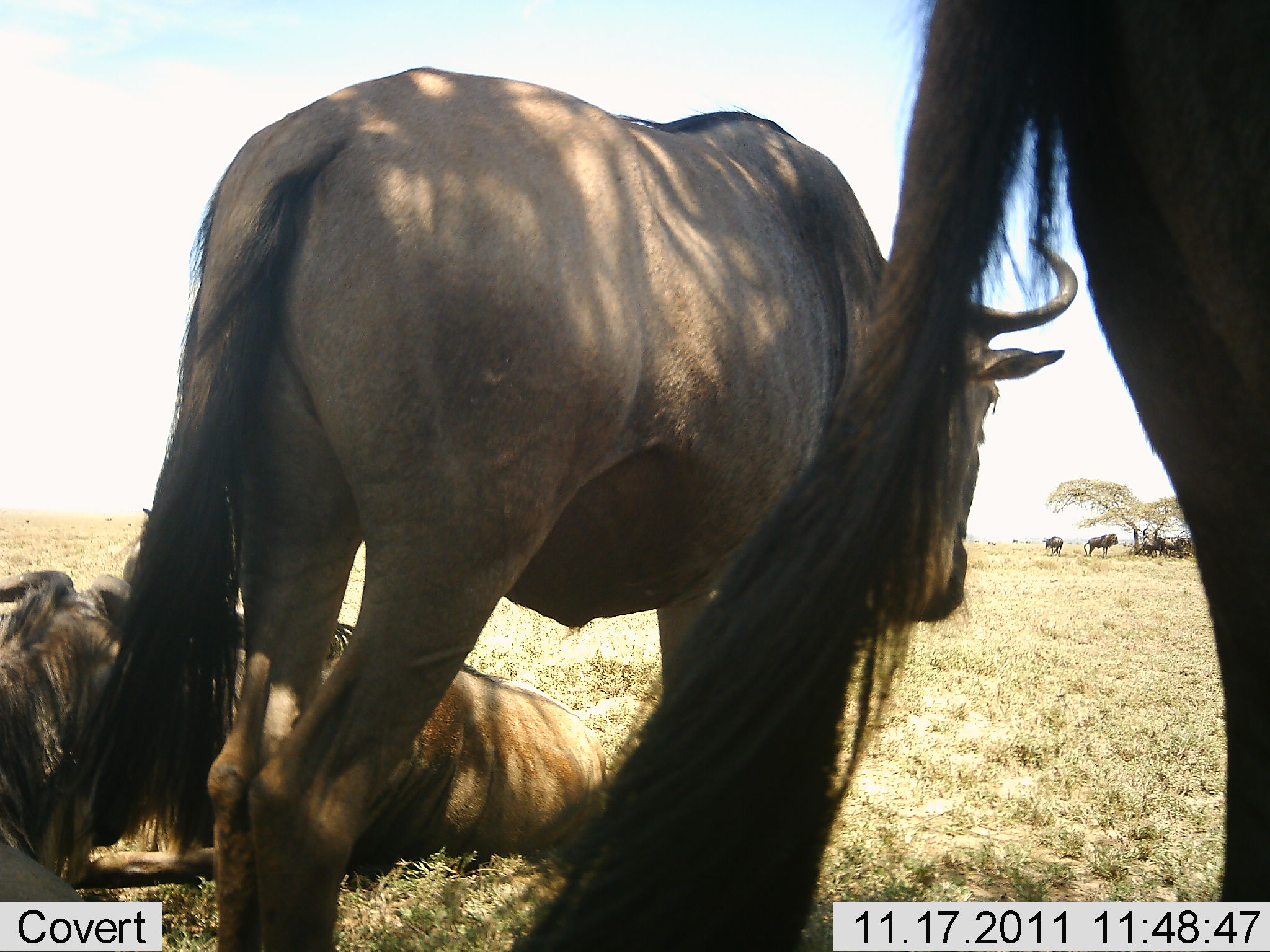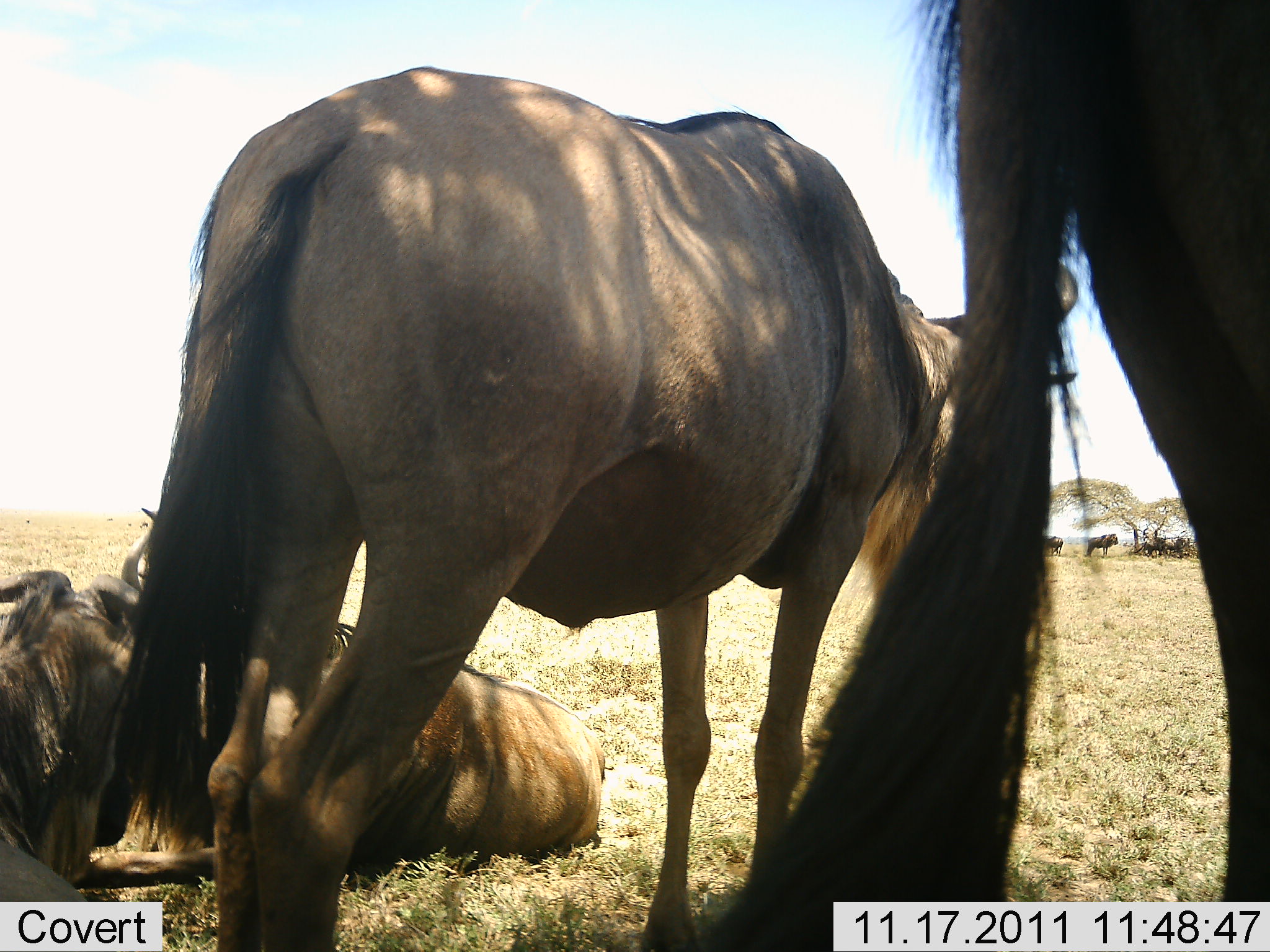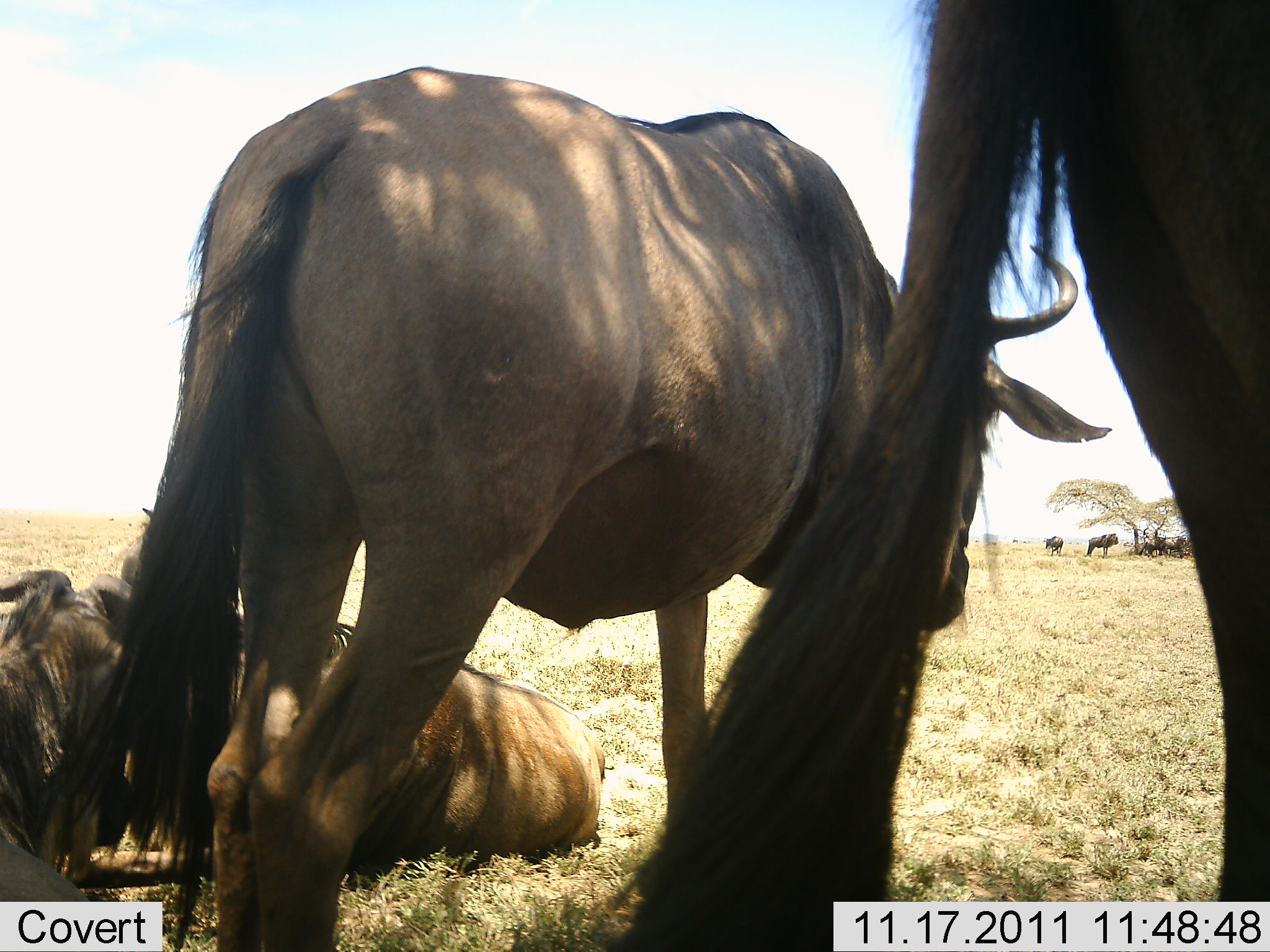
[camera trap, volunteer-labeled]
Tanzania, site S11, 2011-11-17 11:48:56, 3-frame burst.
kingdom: Animalia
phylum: Chordata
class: Mammalia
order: Artiodactyla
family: Bovidae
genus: Connochaetes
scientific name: Connochaetes taurinus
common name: blue wildebeest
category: wildebeest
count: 5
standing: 79%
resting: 100%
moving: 0%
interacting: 0%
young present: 0%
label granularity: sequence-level